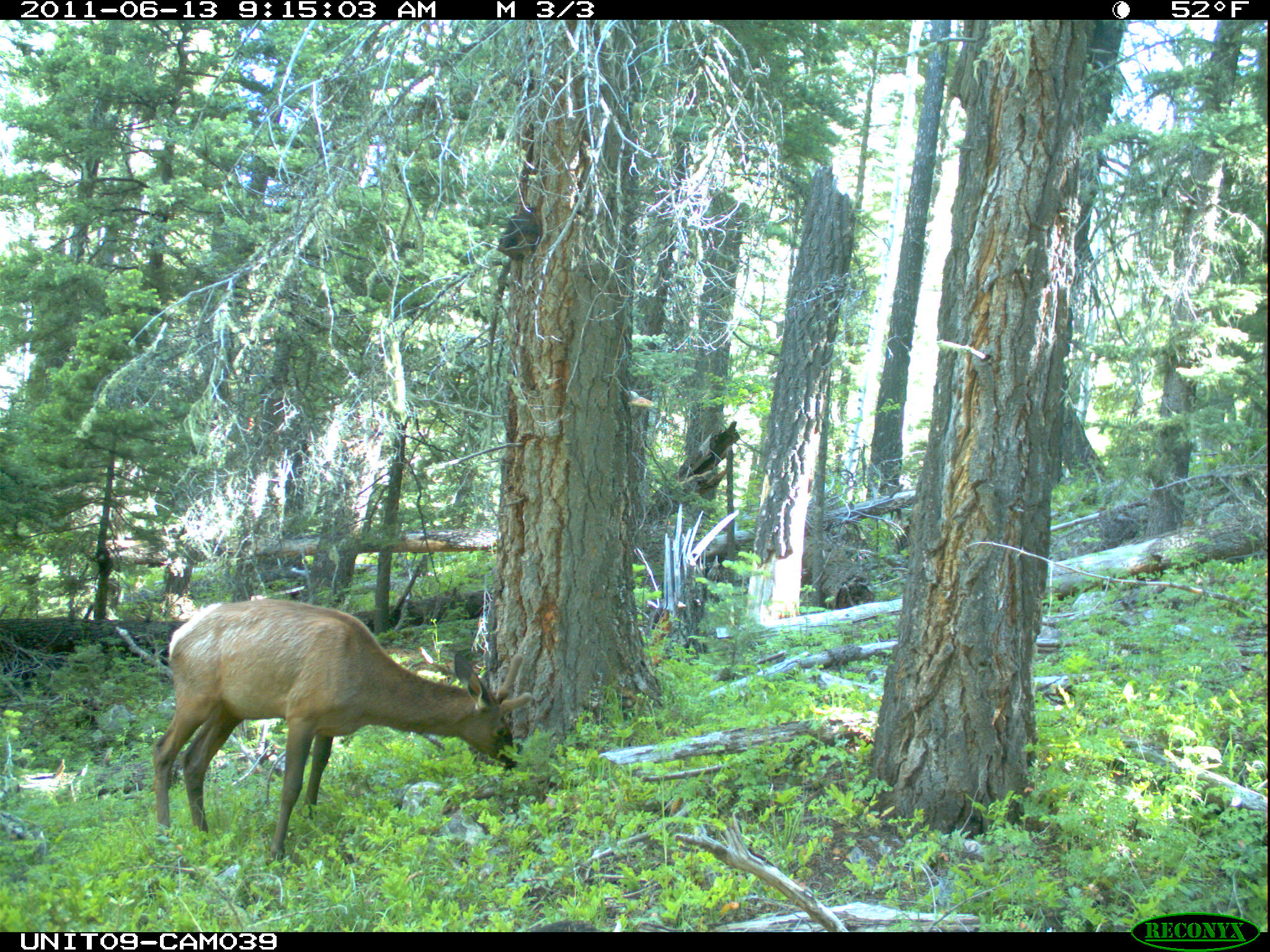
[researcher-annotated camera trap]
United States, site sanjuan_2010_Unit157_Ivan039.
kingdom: Animalia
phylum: Chordata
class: Mammalia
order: Artiodactyla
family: Cervidae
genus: Cervus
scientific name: Cervus elaphus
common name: red deer